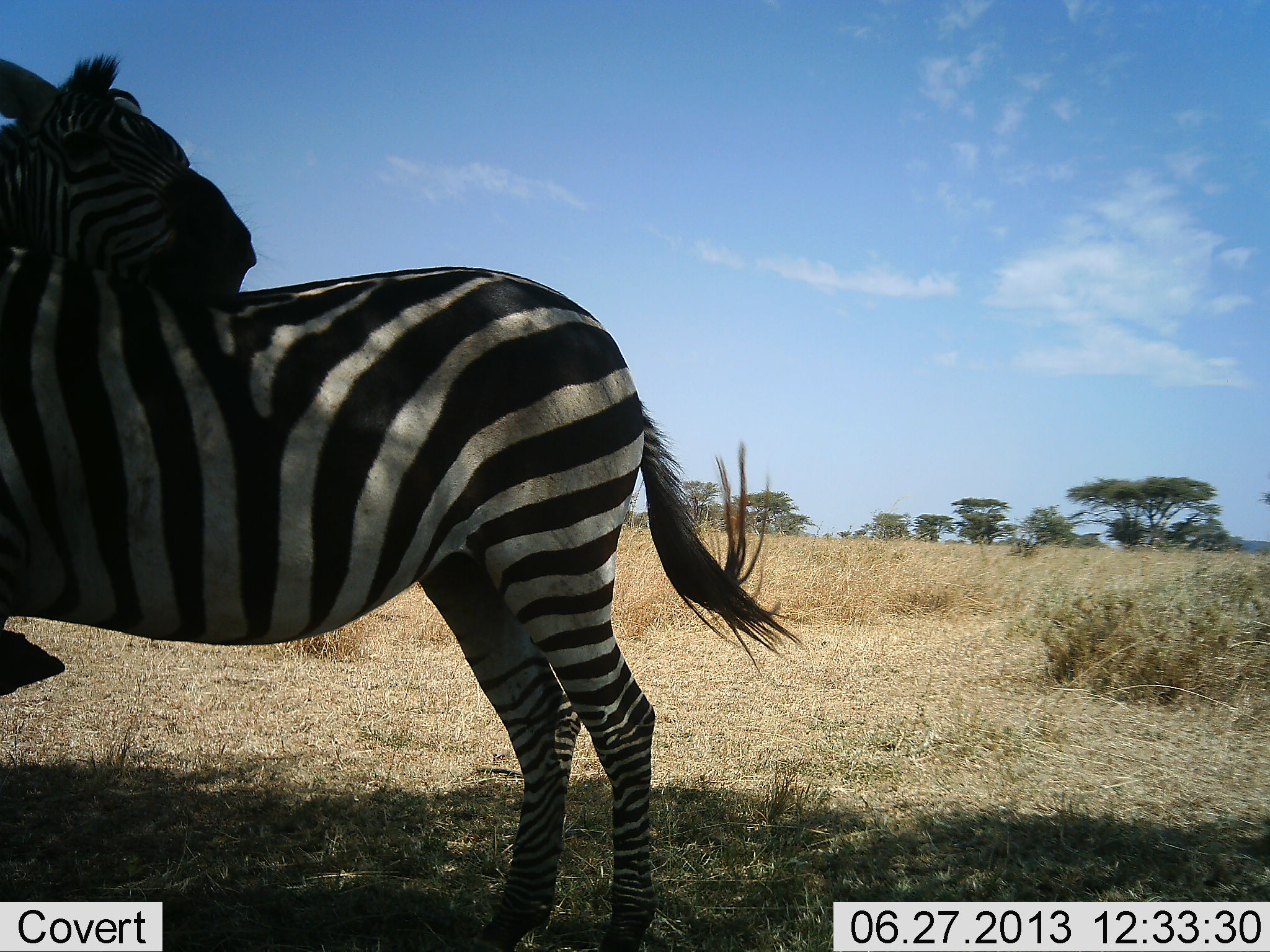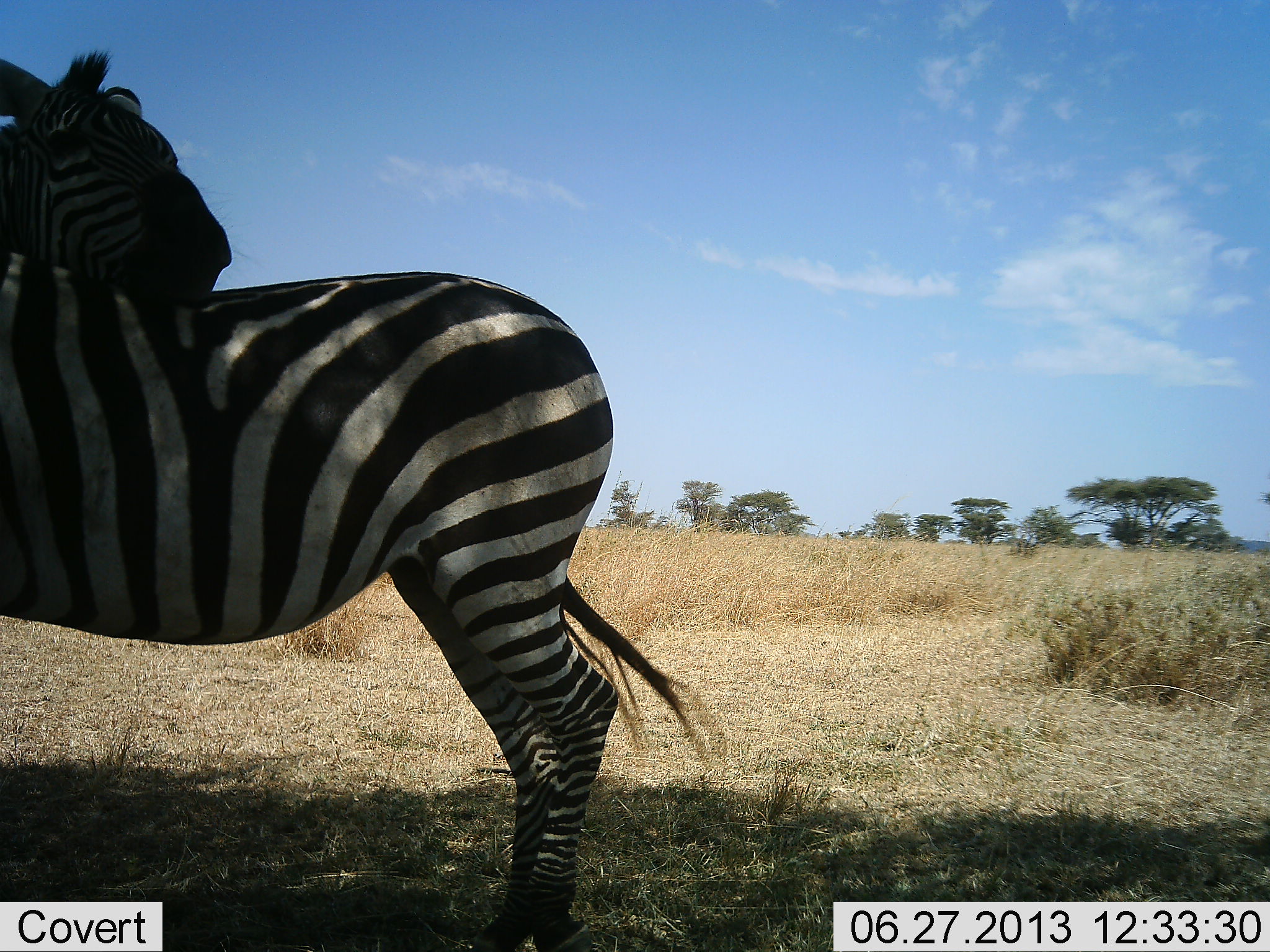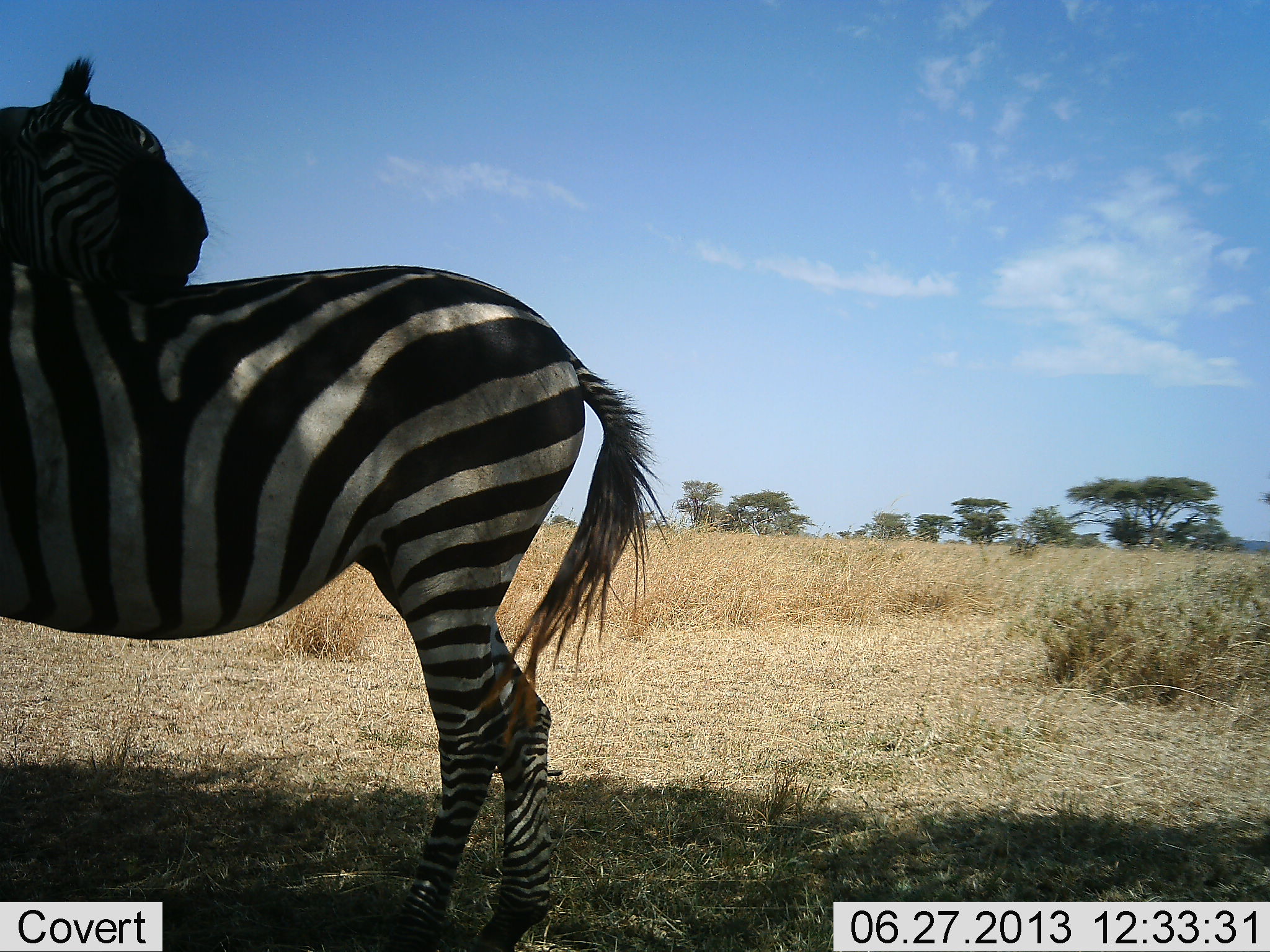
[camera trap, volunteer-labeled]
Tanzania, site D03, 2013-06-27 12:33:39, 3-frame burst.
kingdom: Animalia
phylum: Chordata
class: Mammalia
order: Perissodactyla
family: Equidae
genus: Equus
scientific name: Equus quagga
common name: plains zebra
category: zebra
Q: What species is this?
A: Zebra (plains zebra) (Equus quagga).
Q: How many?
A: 2.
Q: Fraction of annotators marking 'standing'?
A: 61%.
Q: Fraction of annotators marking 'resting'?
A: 4%.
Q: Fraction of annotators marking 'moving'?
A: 7%.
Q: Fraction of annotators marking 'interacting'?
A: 46%.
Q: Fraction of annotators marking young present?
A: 0%.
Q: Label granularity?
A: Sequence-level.